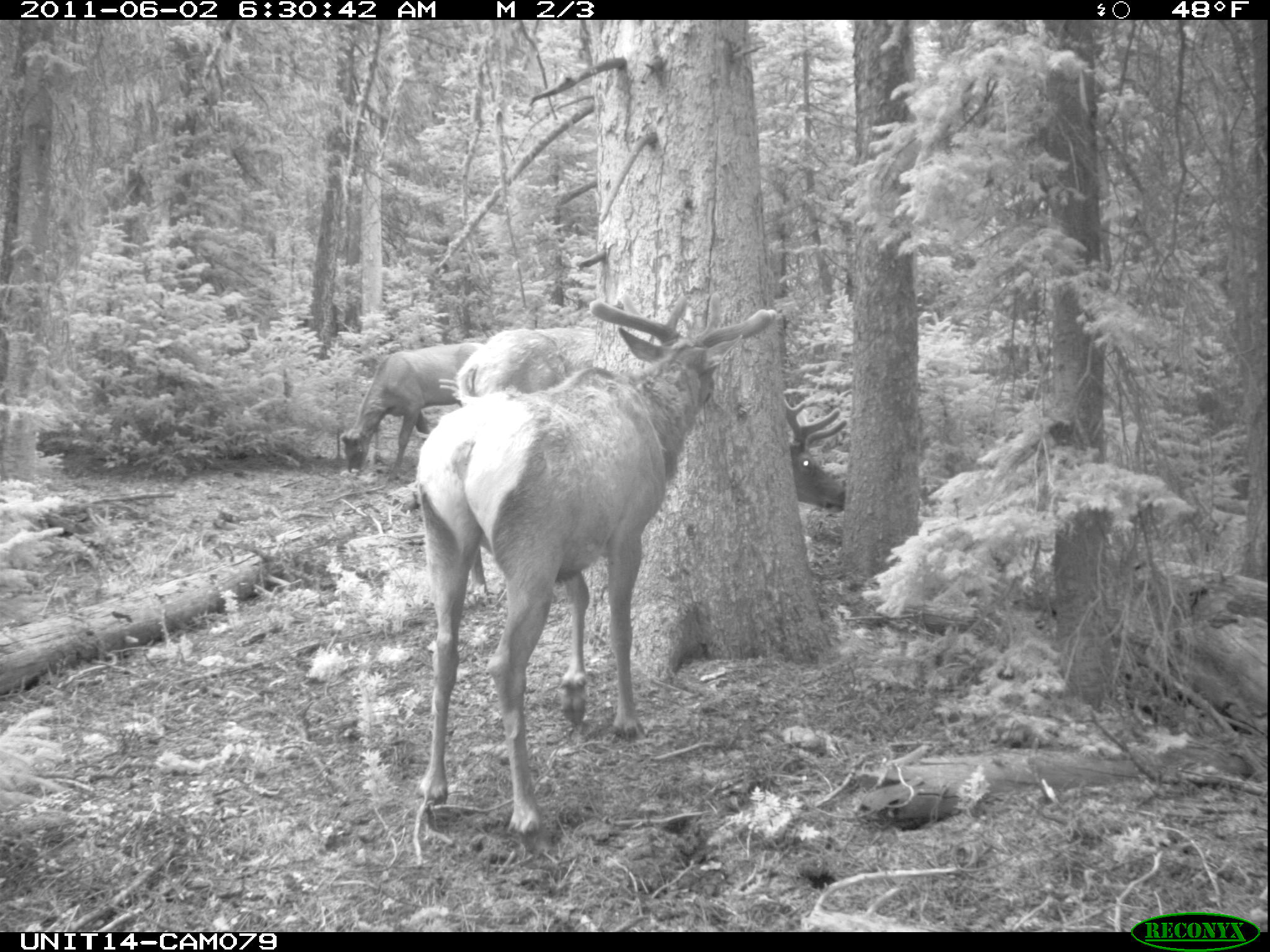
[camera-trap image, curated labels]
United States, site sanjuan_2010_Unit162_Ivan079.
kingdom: Animalia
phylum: Chordata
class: Mammalia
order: Artiodactyla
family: Cervidae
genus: Cervus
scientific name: Cervus elaphus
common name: red deer